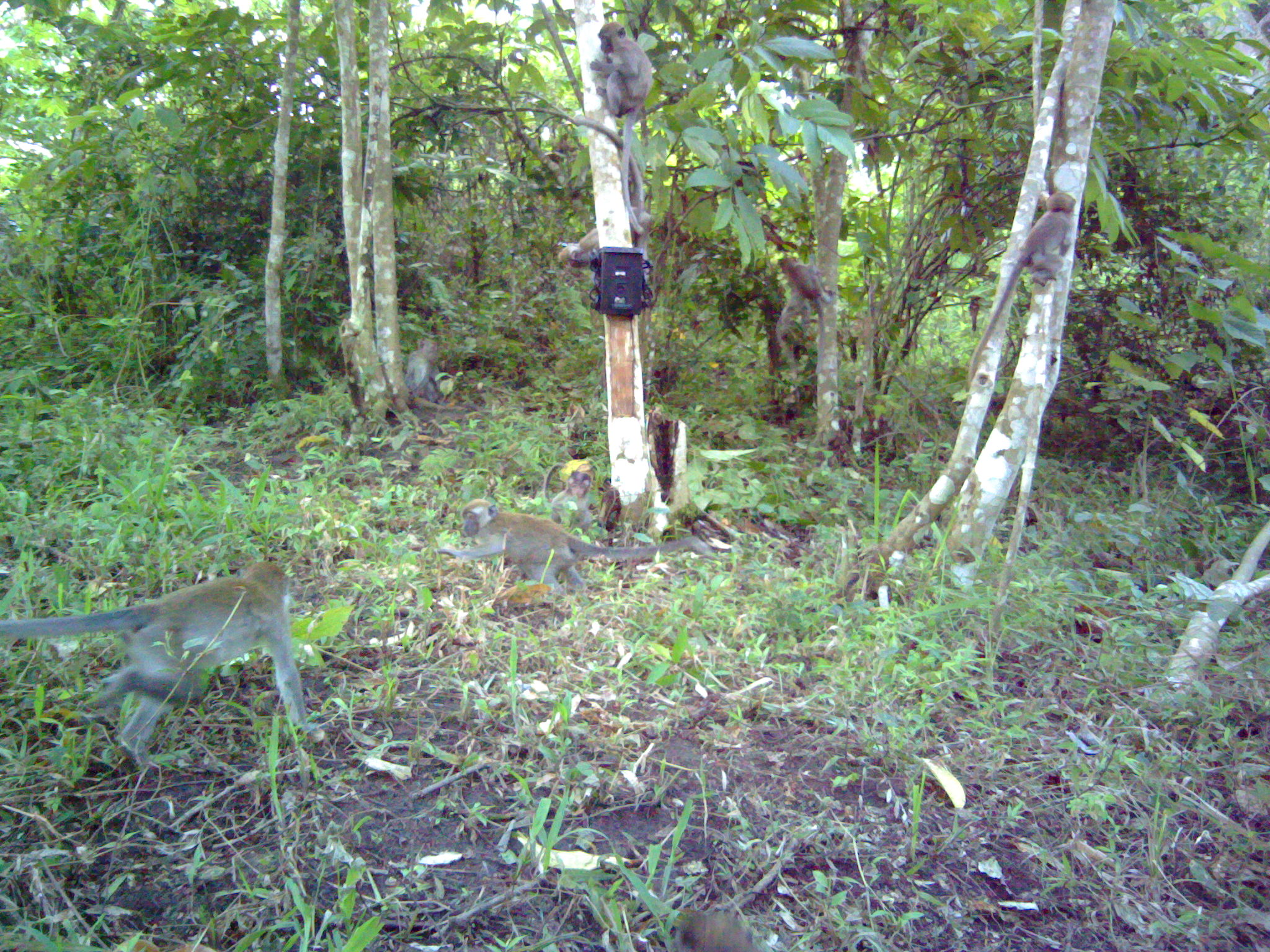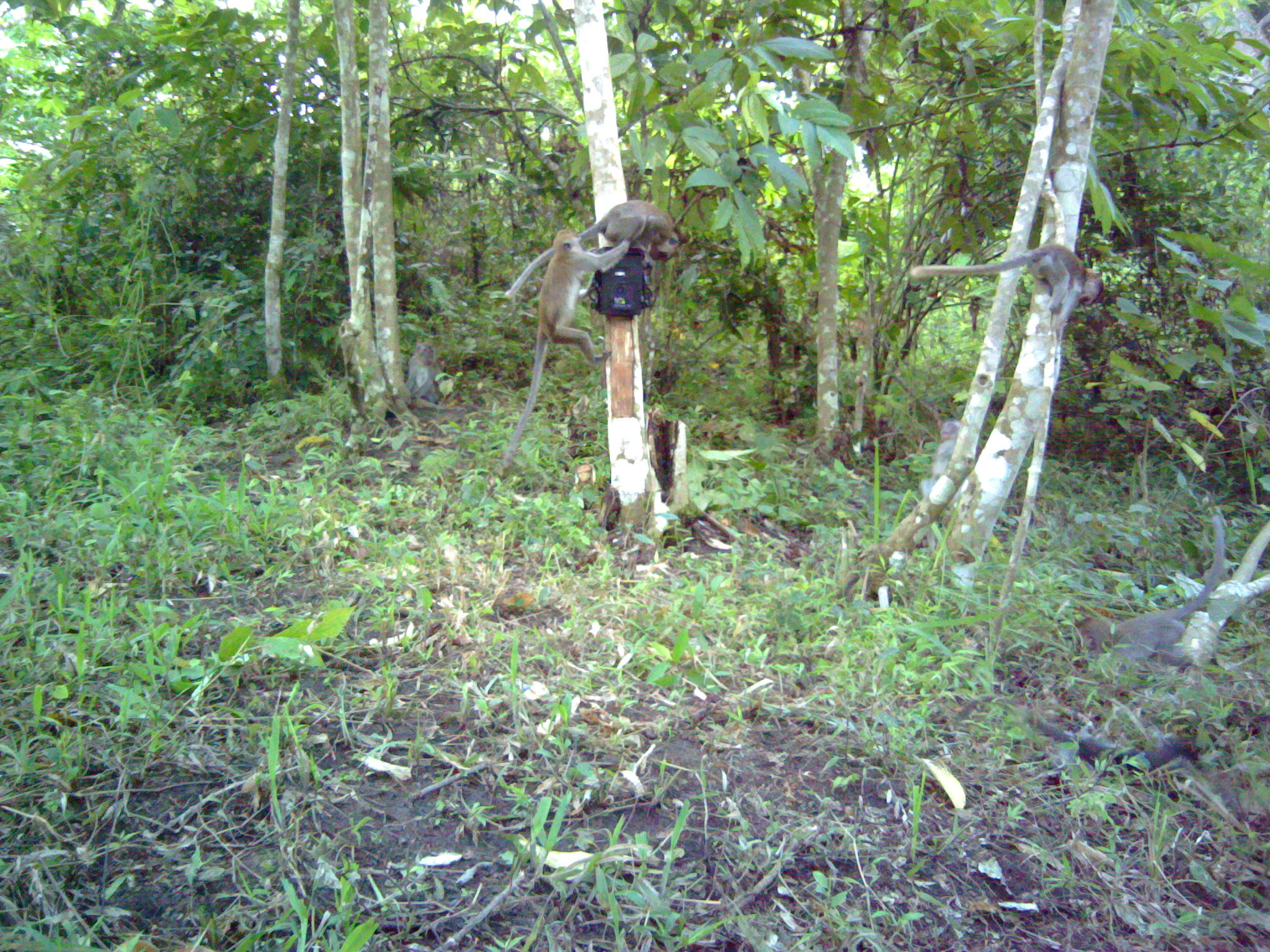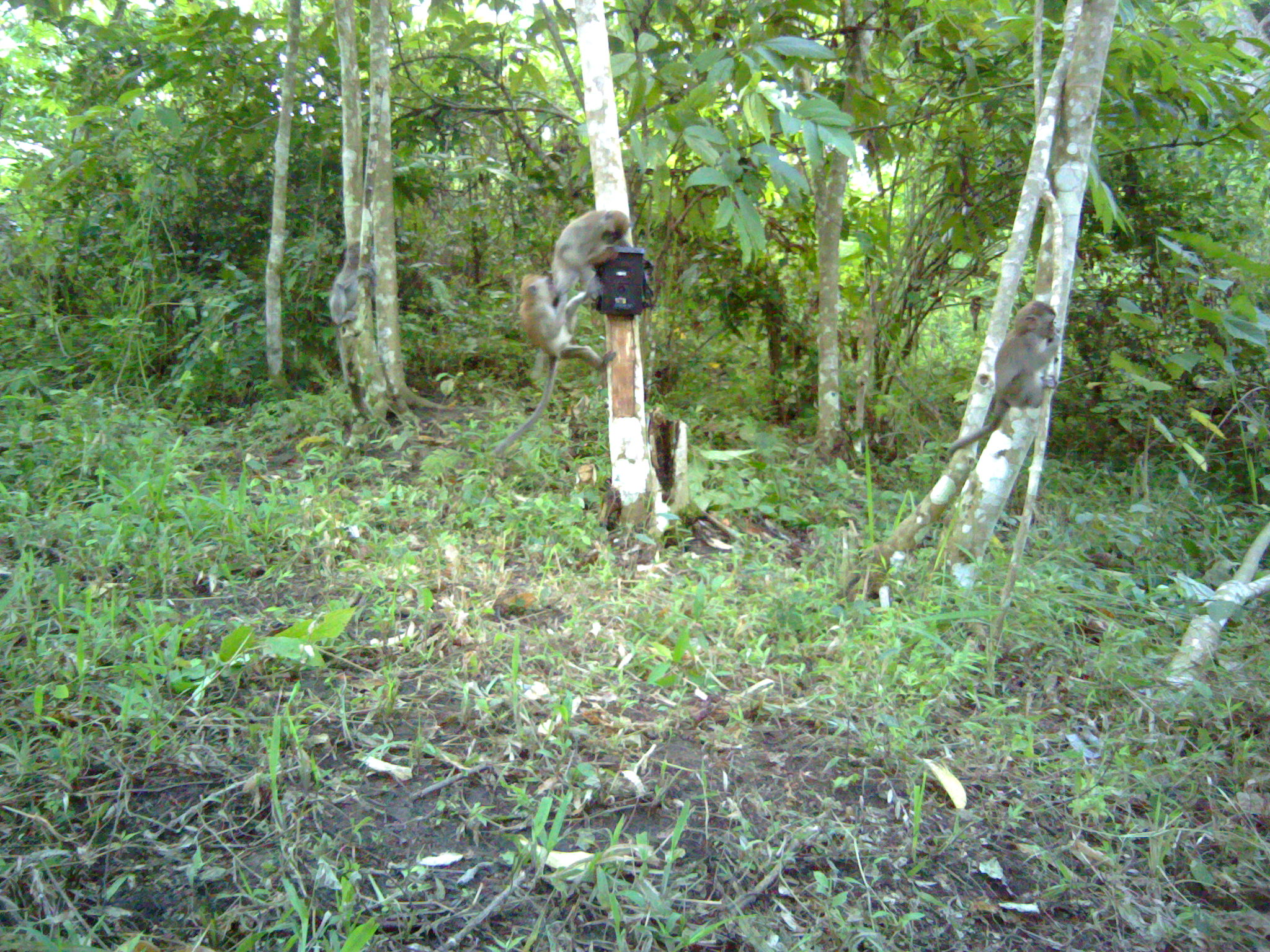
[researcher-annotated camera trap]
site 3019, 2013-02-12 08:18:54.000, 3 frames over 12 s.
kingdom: Animalia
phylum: Chordata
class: Mammalia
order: Primates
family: Cercopithecidae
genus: Macaca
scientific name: Macaca fascicularis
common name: crab-eating macaque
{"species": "Macaca fascicularis (crab-eating macaque)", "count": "8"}